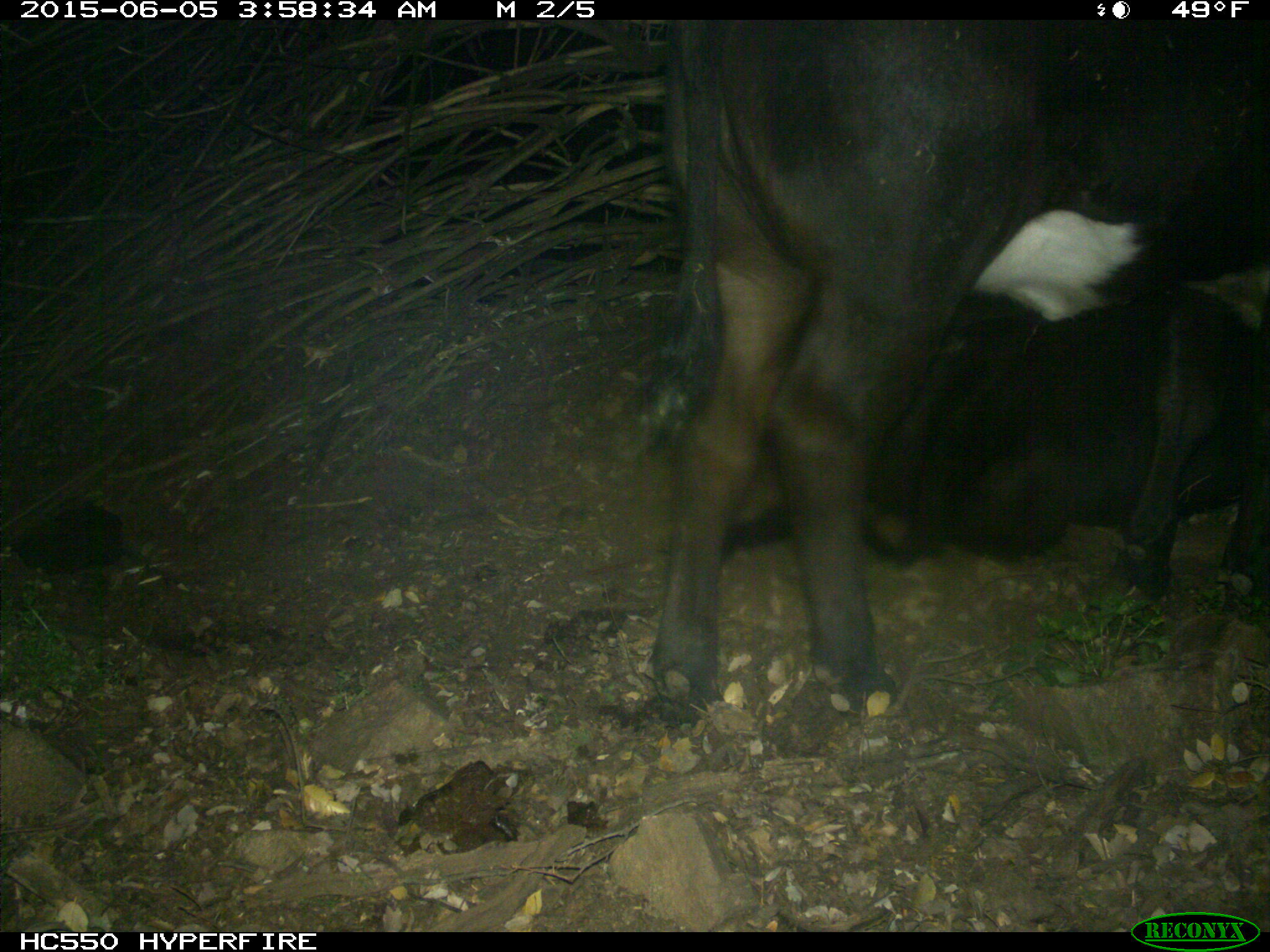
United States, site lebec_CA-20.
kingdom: Animalia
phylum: Chordata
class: Mammalia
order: Artiodactyla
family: Bovidae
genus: Bos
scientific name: Bos taurus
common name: domestic cow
Bos taurus (domestic cow).